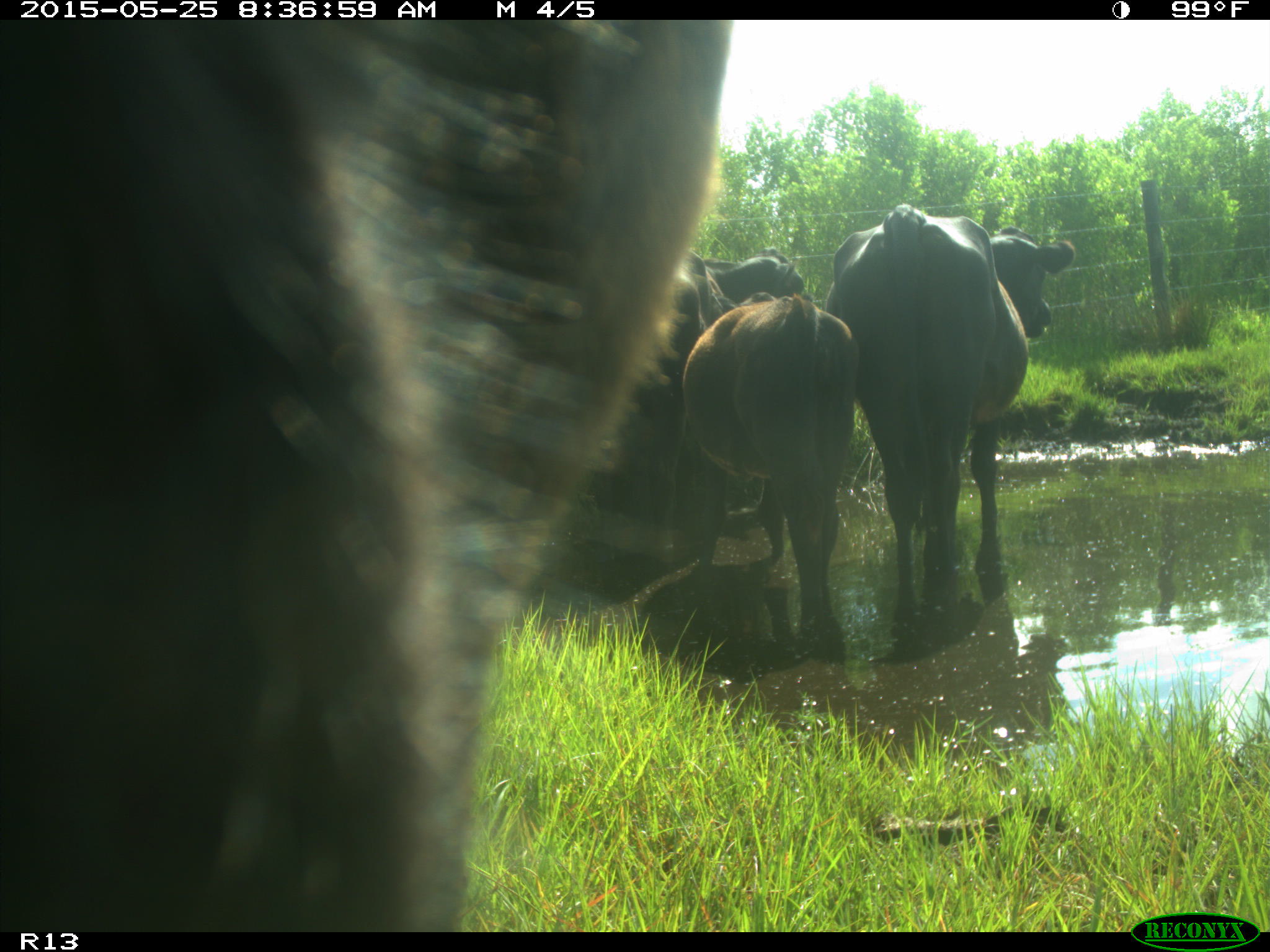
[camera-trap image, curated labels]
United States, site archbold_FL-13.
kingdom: Animalia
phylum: Chordata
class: Mammalia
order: Artiodactyla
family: Bovidae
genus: Bos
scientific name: Bos taurus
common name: domestic cow